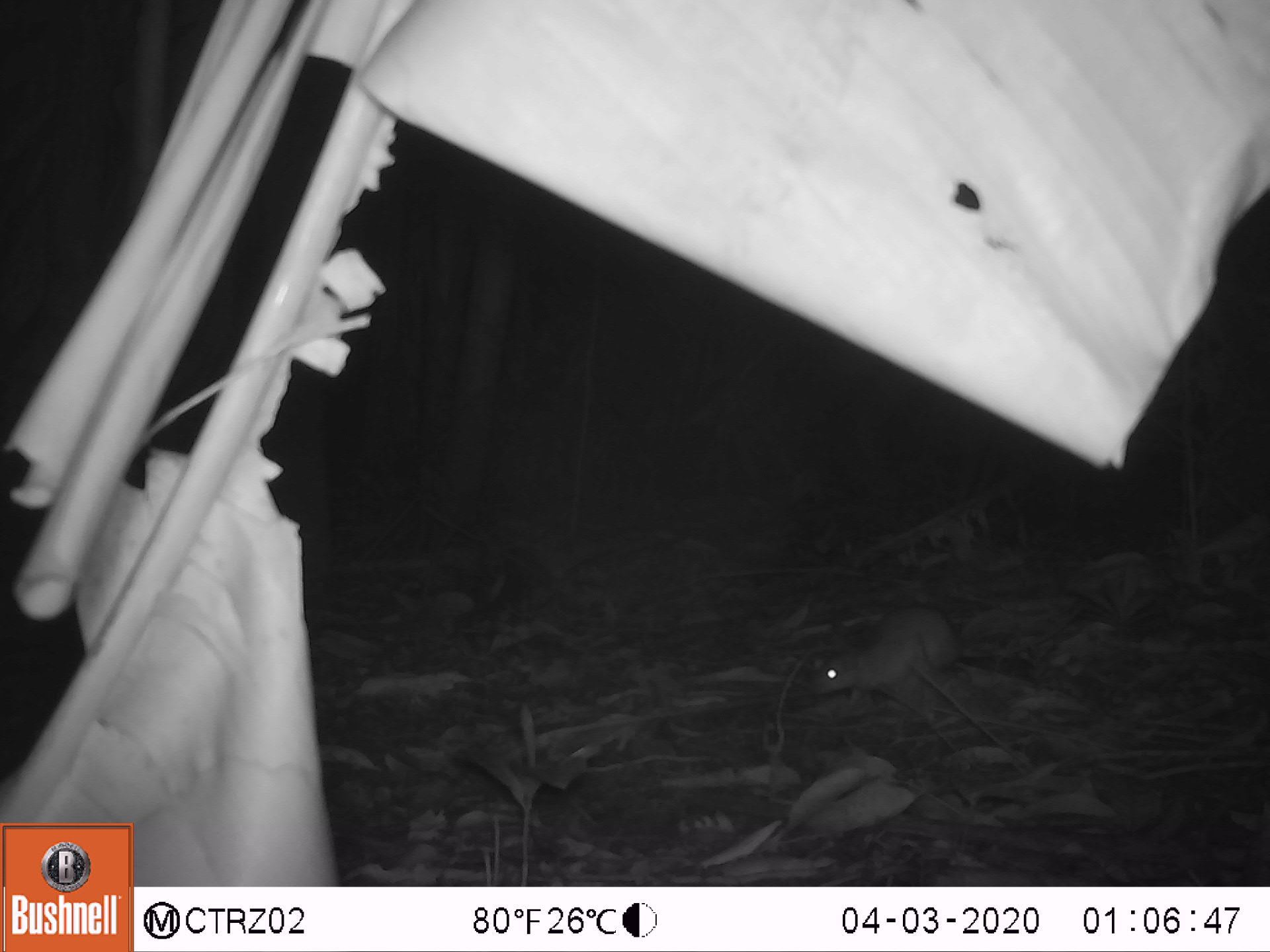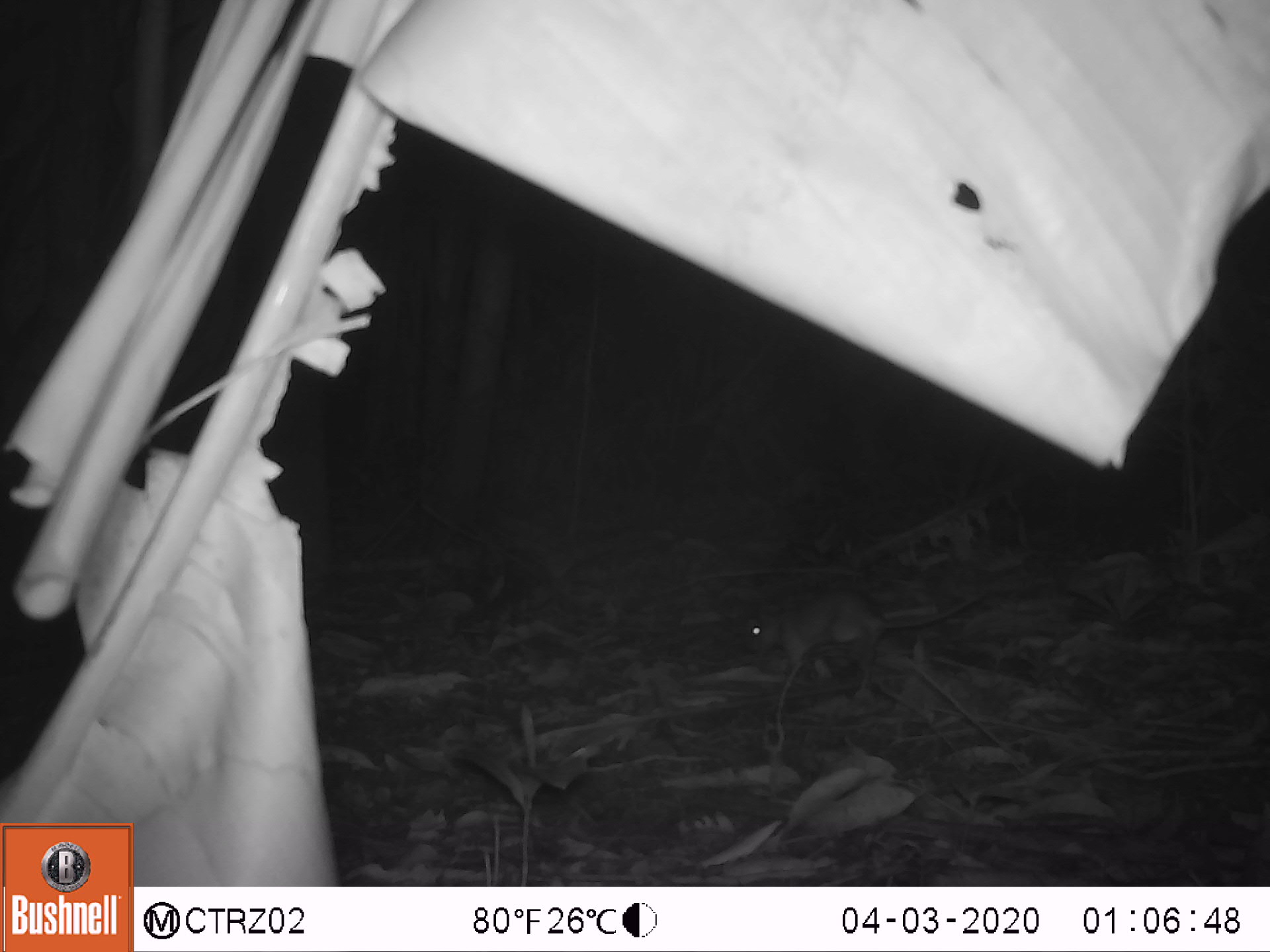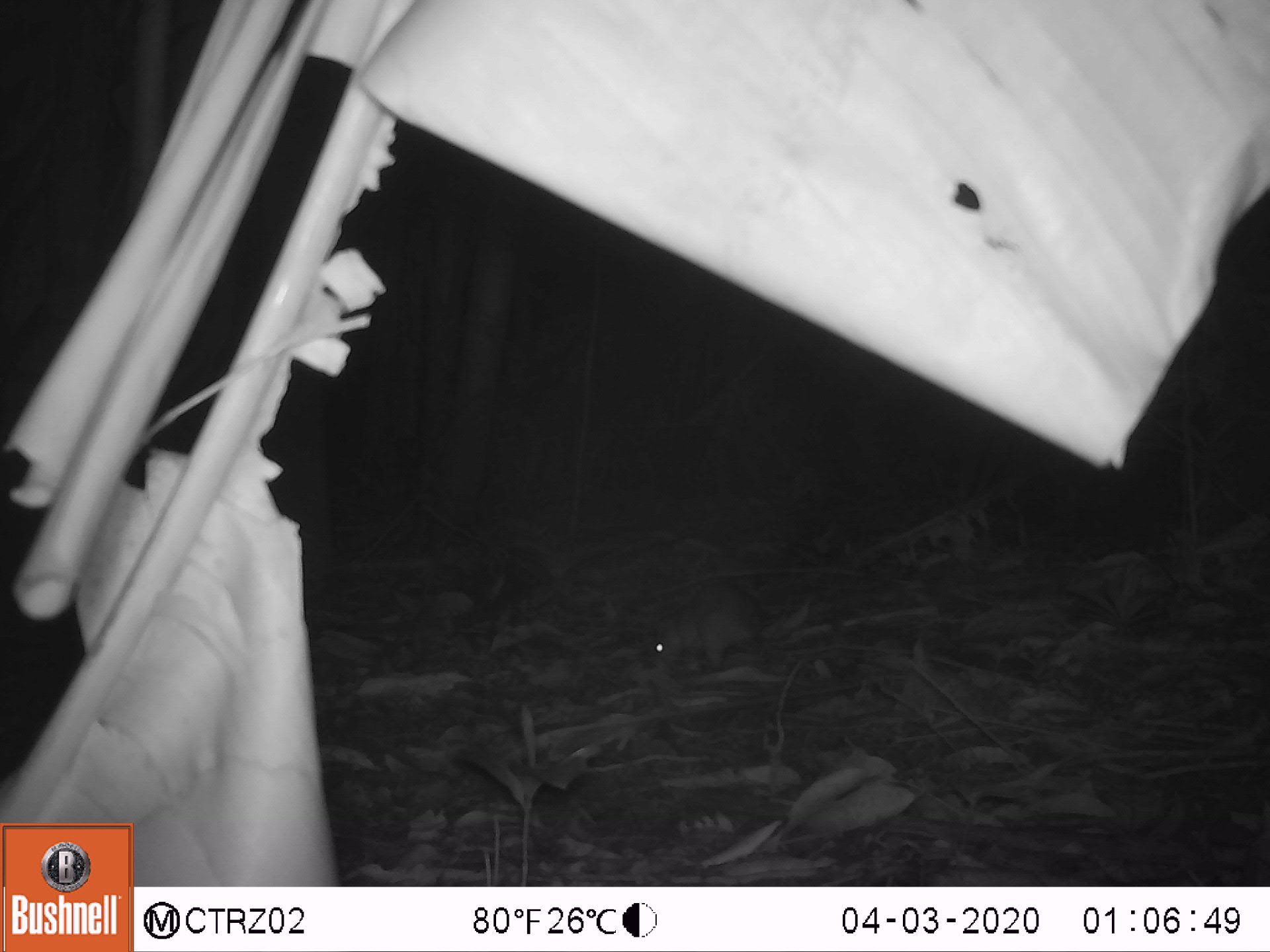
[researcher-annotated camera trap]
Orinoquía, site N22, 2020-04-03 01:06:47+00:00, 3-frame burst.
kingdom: Animalia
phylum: Chordata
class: Mammalia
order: Rodentia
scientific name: Rodentia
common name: rodent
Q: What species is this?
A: Rodent (Rodentia).